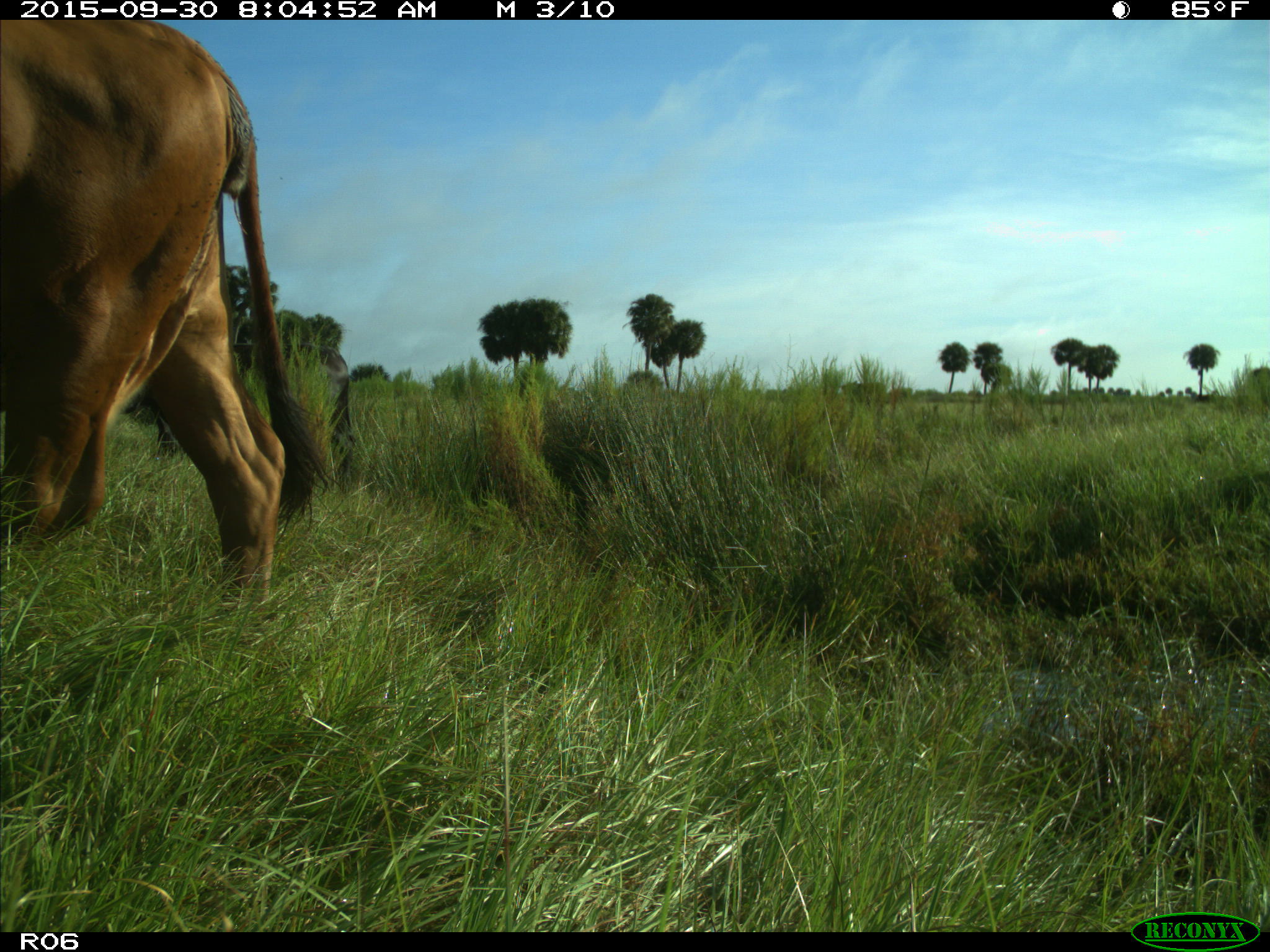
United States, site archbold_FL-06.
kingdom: Animalia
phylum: Chordata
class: Mammalia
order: Artiodactyla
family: Bovidae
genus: Bos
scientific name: Bos taurus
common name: domestic cow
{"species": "Bos taurus (domestic cow)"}